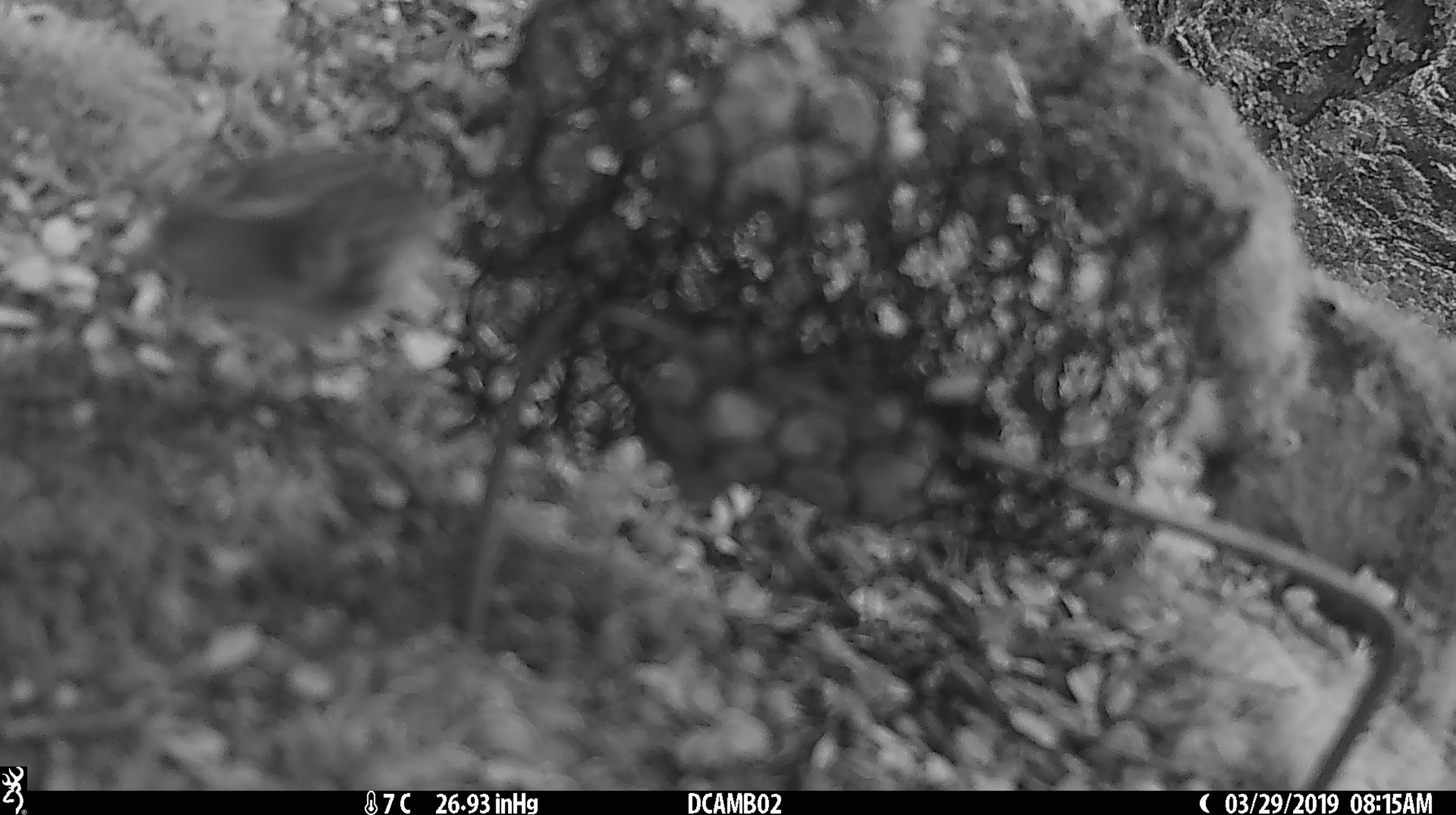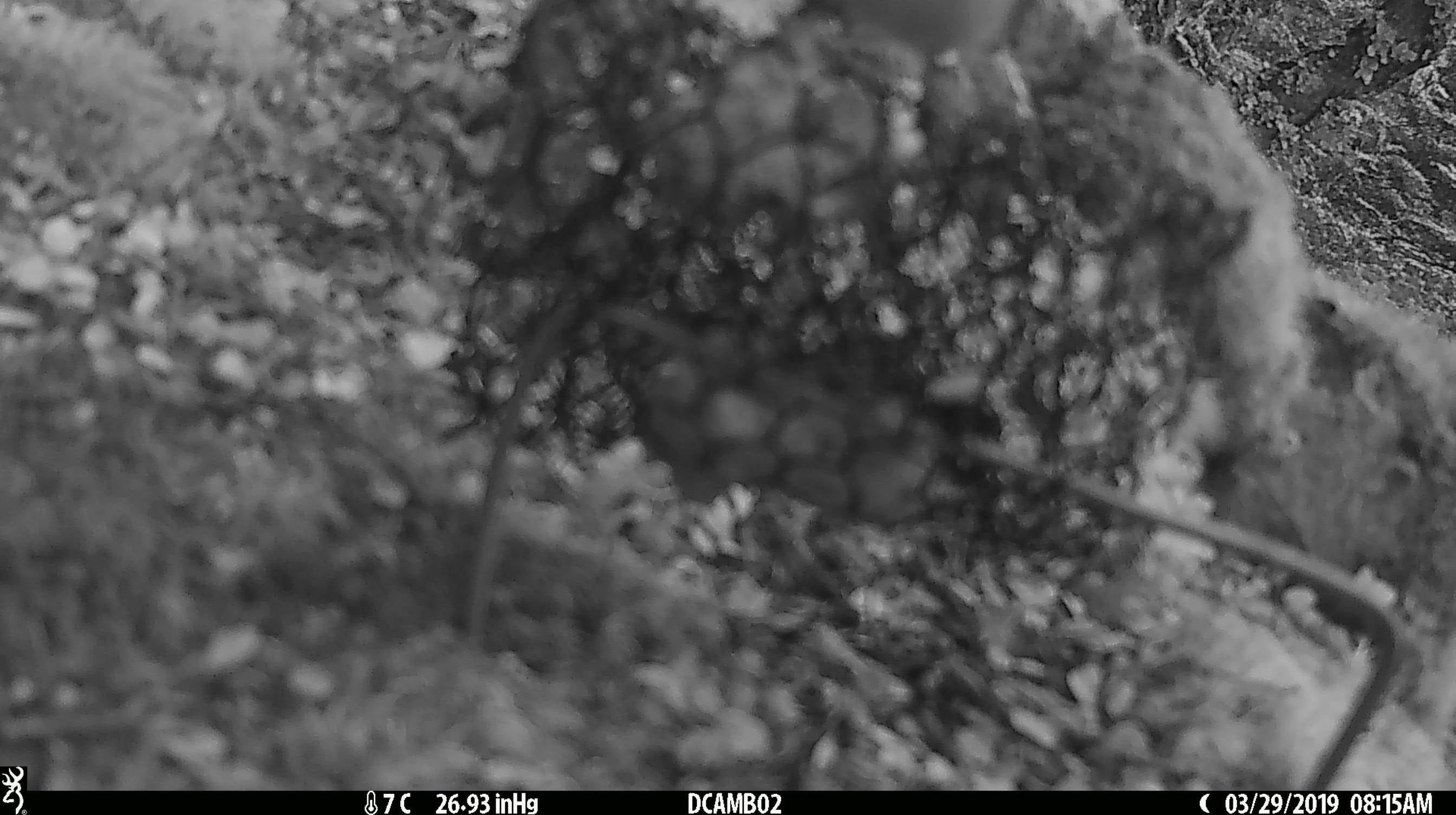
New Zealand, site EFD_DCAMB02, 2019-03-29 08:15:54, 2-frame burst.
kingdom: Animalia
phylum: Chordata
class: Aves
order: Passeriformes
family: Acanthisittidae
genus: Acanthisitta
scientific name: Acanthisitta chloris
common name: rifleman